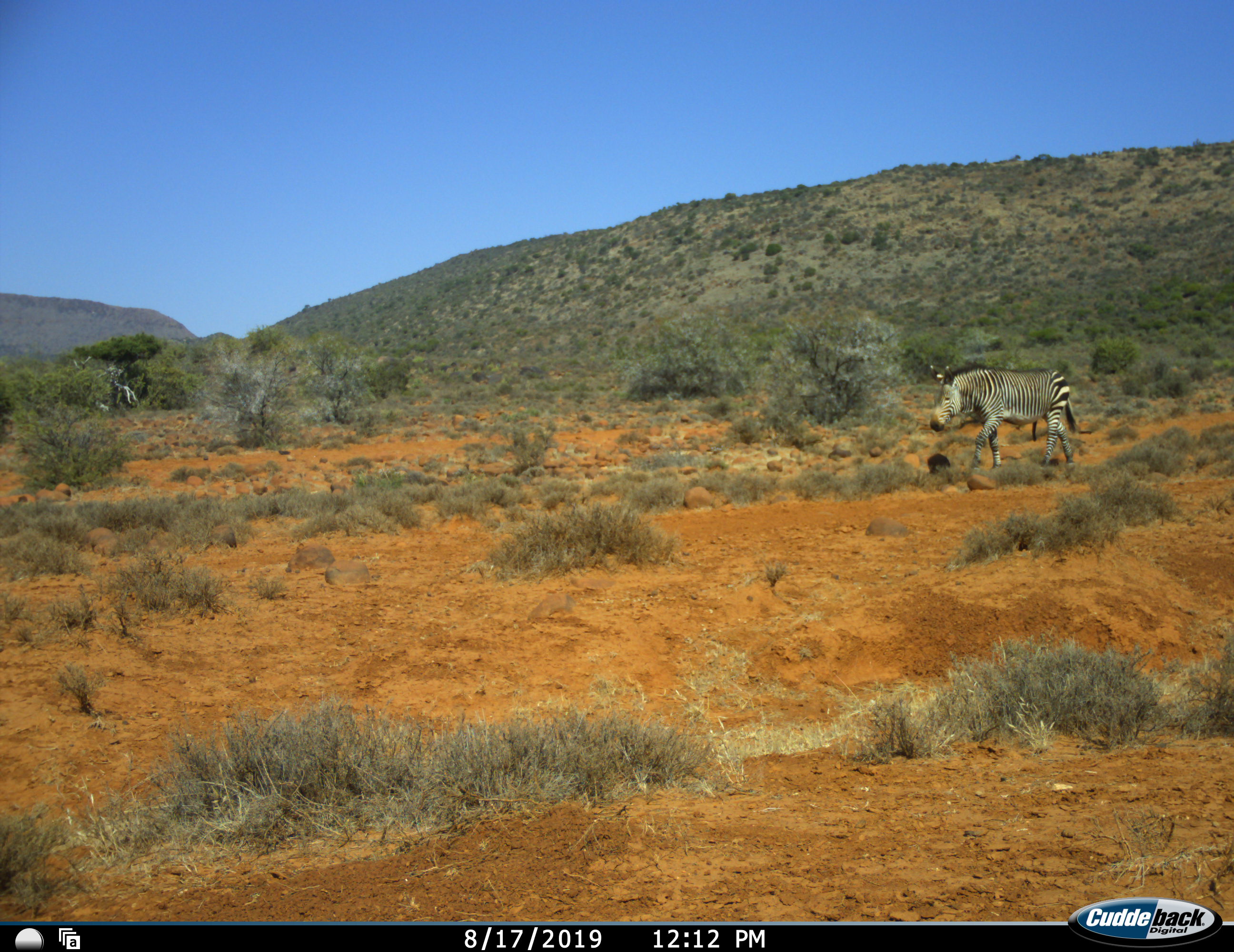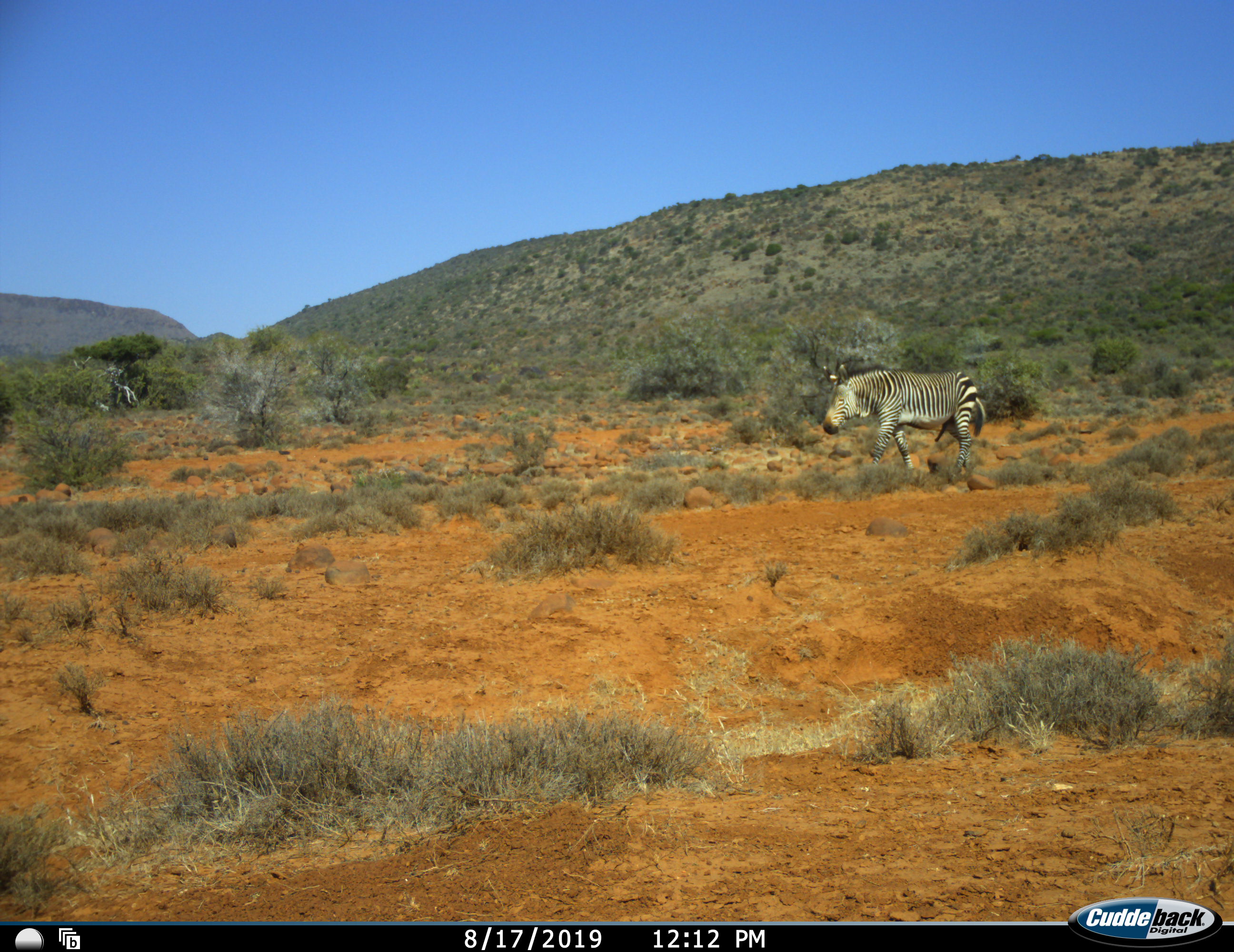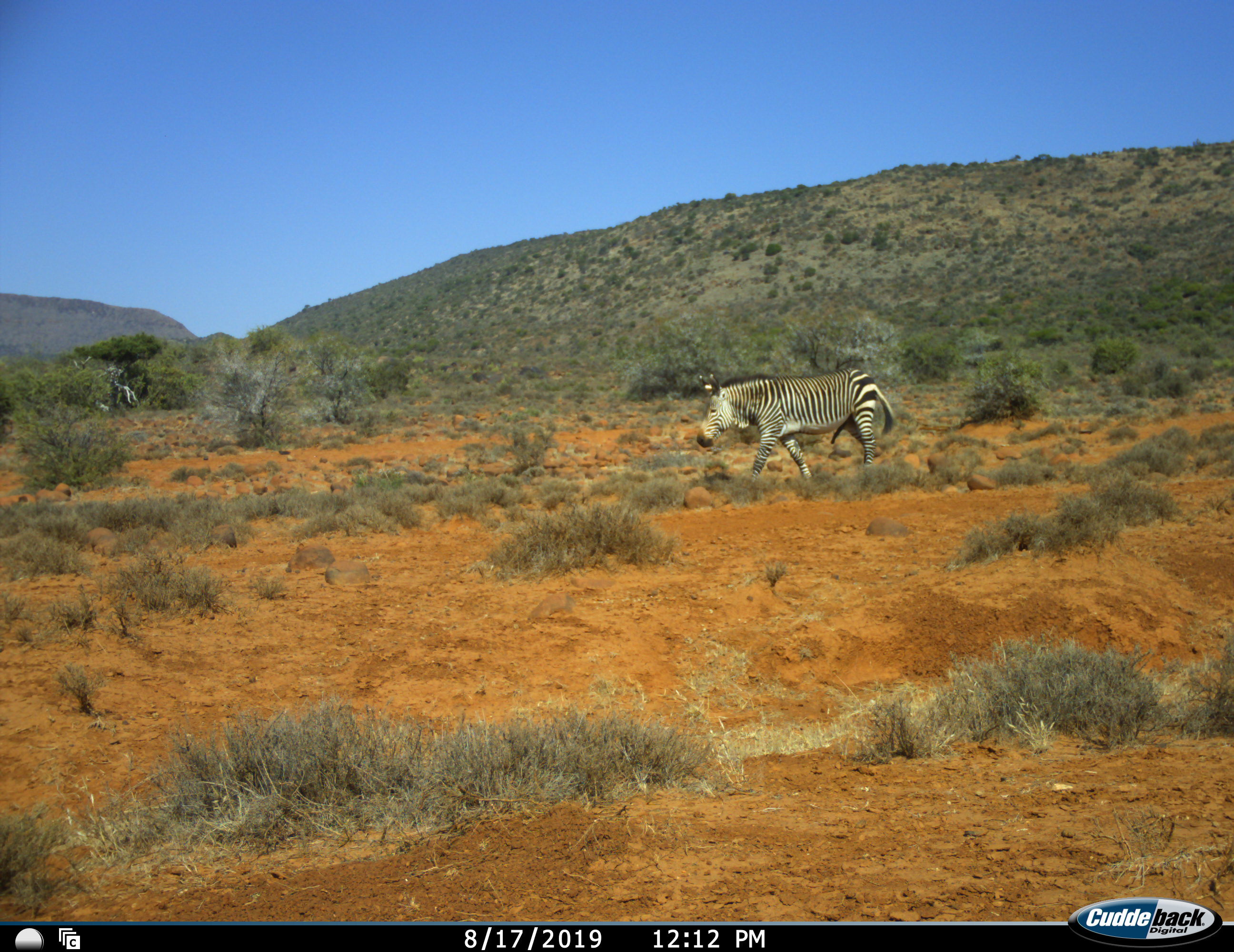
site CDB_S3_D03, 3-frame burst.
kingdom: Animalia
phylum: Chordata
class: Mammalia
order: Perissodactyla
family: Equidae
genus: Equus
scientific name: Equus zebra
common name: mountain zebra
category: zebramountain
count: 1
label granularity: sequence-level